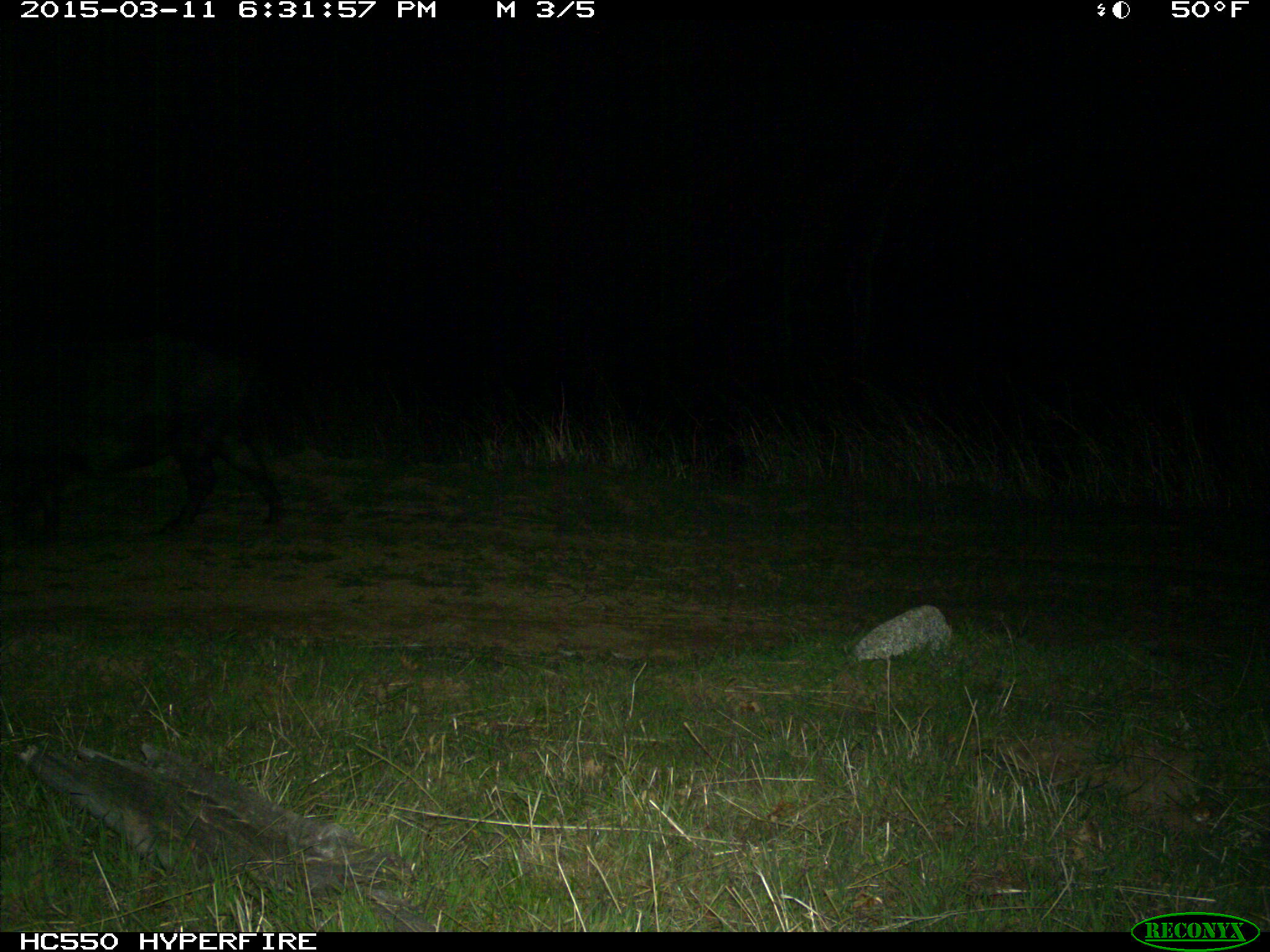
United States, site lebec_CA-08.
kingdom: Animalia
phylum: Chordata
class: Mammalia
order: Artiodactyla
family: Suidae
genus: Sus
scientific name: Sus scrofa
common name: wild boar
Sus scrofa (wild boar).